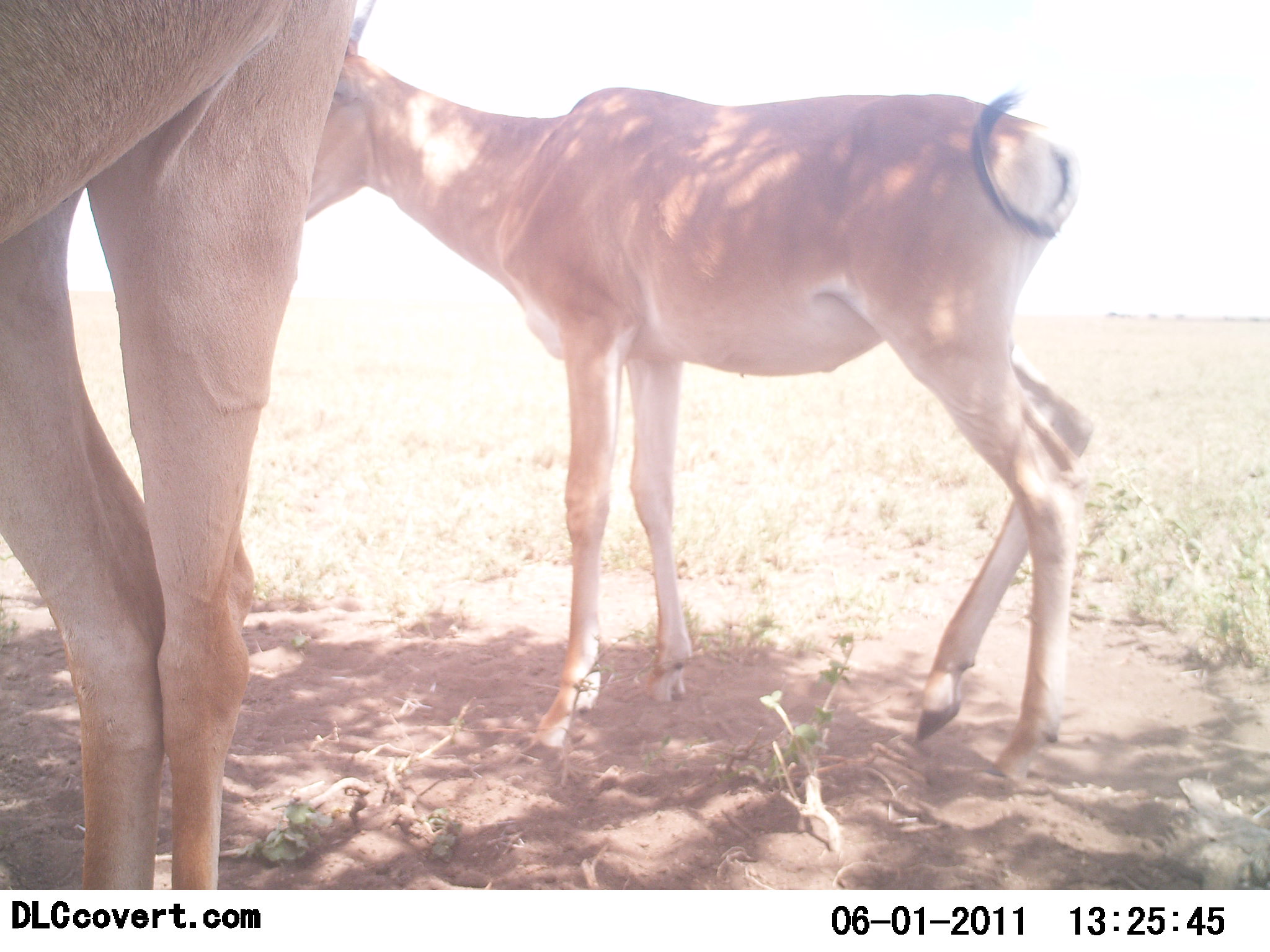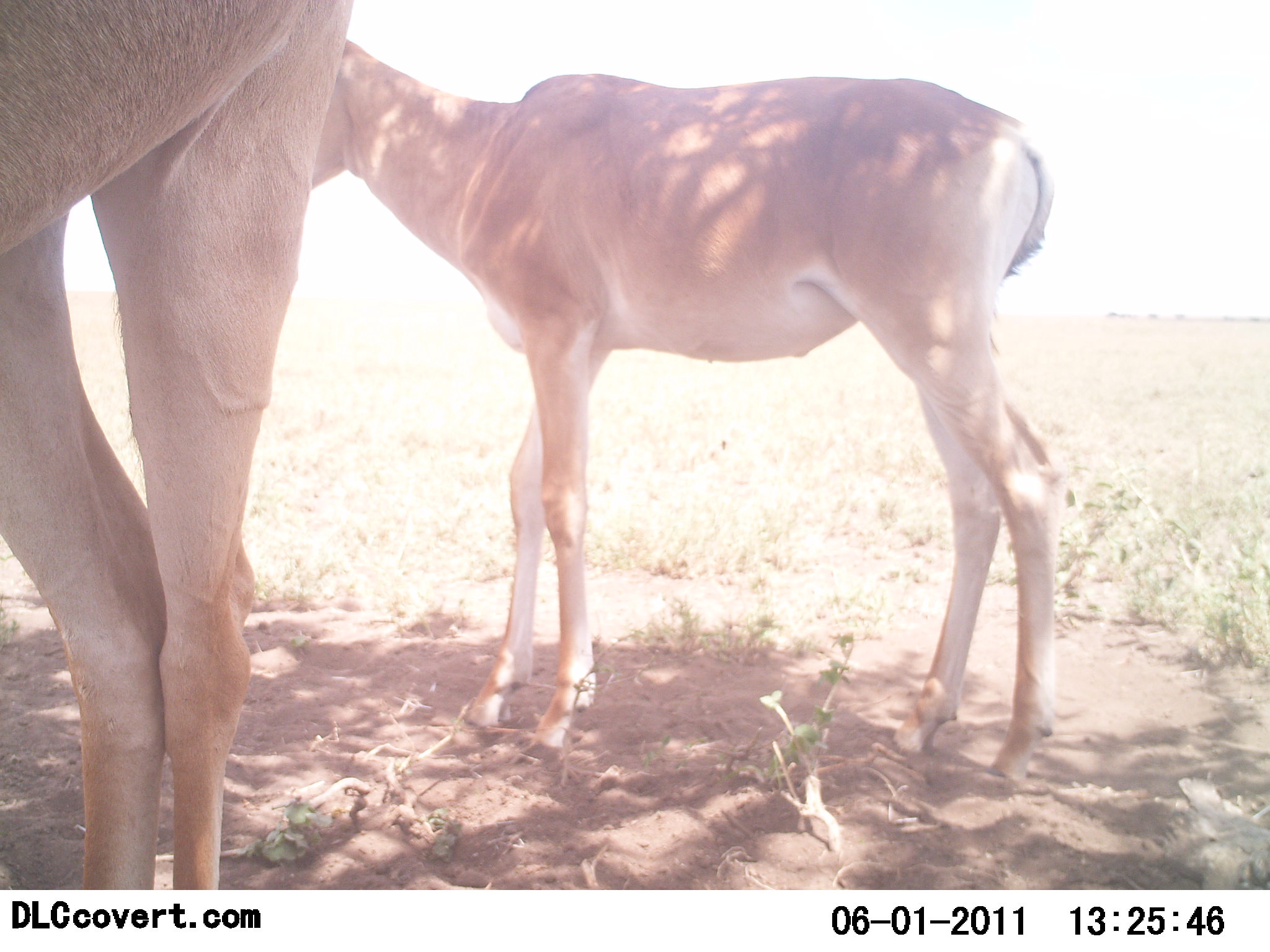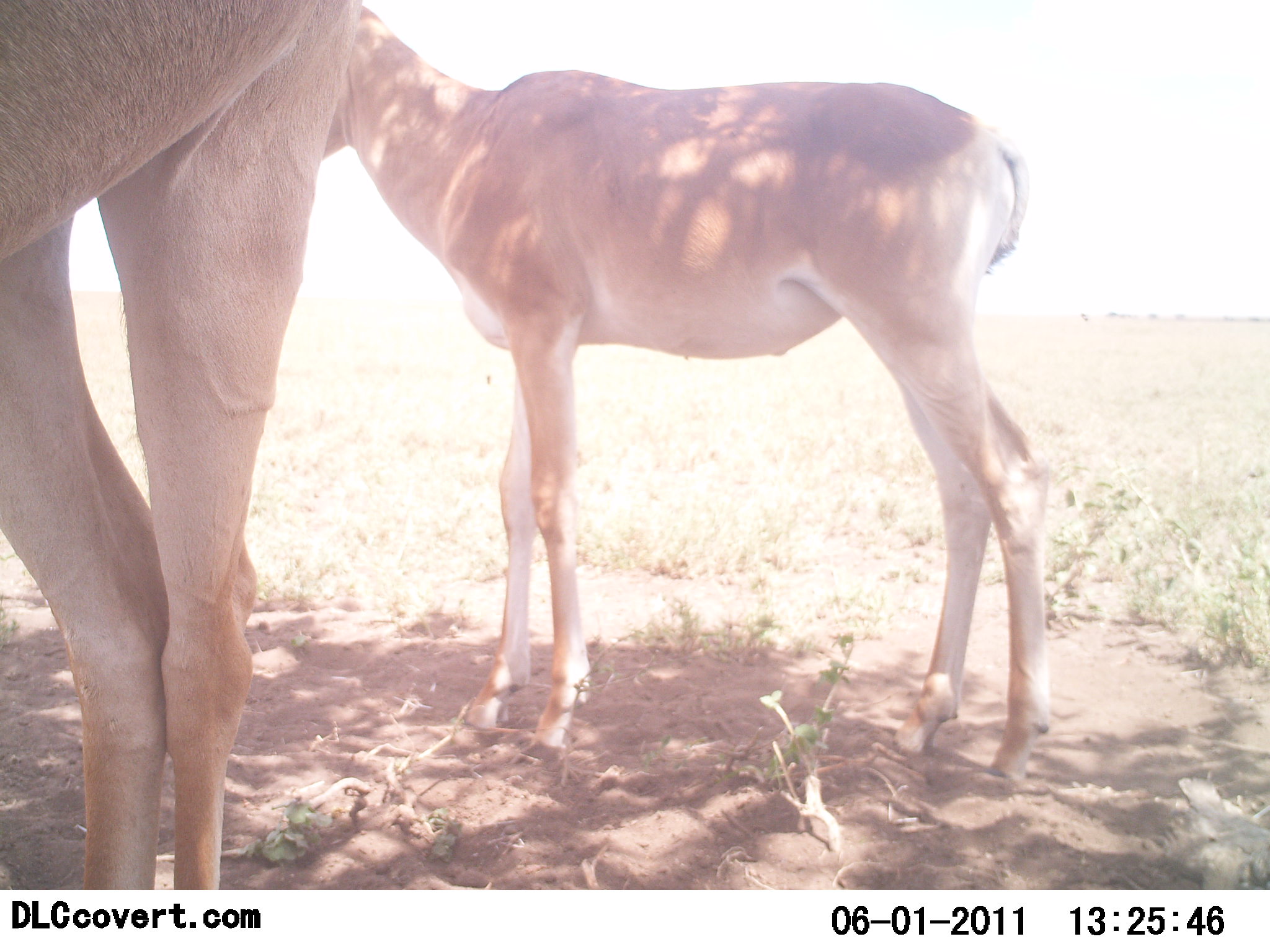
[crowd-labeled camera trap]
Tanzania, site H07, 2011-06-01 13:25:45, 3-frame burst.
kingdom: Animalia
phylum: Chordata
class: Mammalia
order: Artiodactyla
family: Bovidae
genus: Nanger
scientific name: Nanger granti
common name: grant's gazelle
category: gazellegrants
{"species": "gazellegrants (grant's gazelle) (Nanger granti)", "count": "2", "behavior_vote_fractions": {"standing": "80%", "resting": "0%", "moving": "20%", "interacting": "0%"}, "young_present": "40%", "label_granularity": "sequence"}